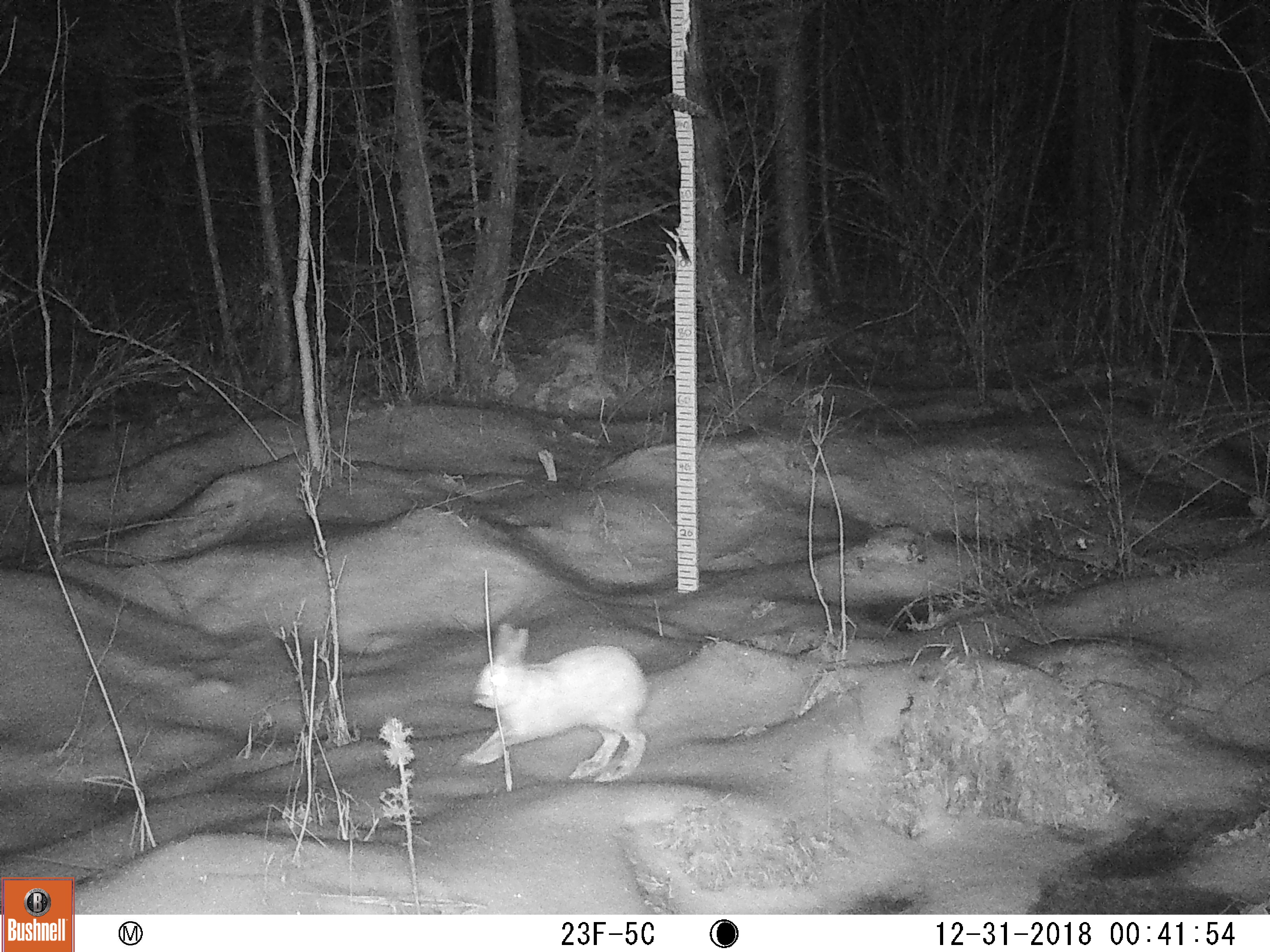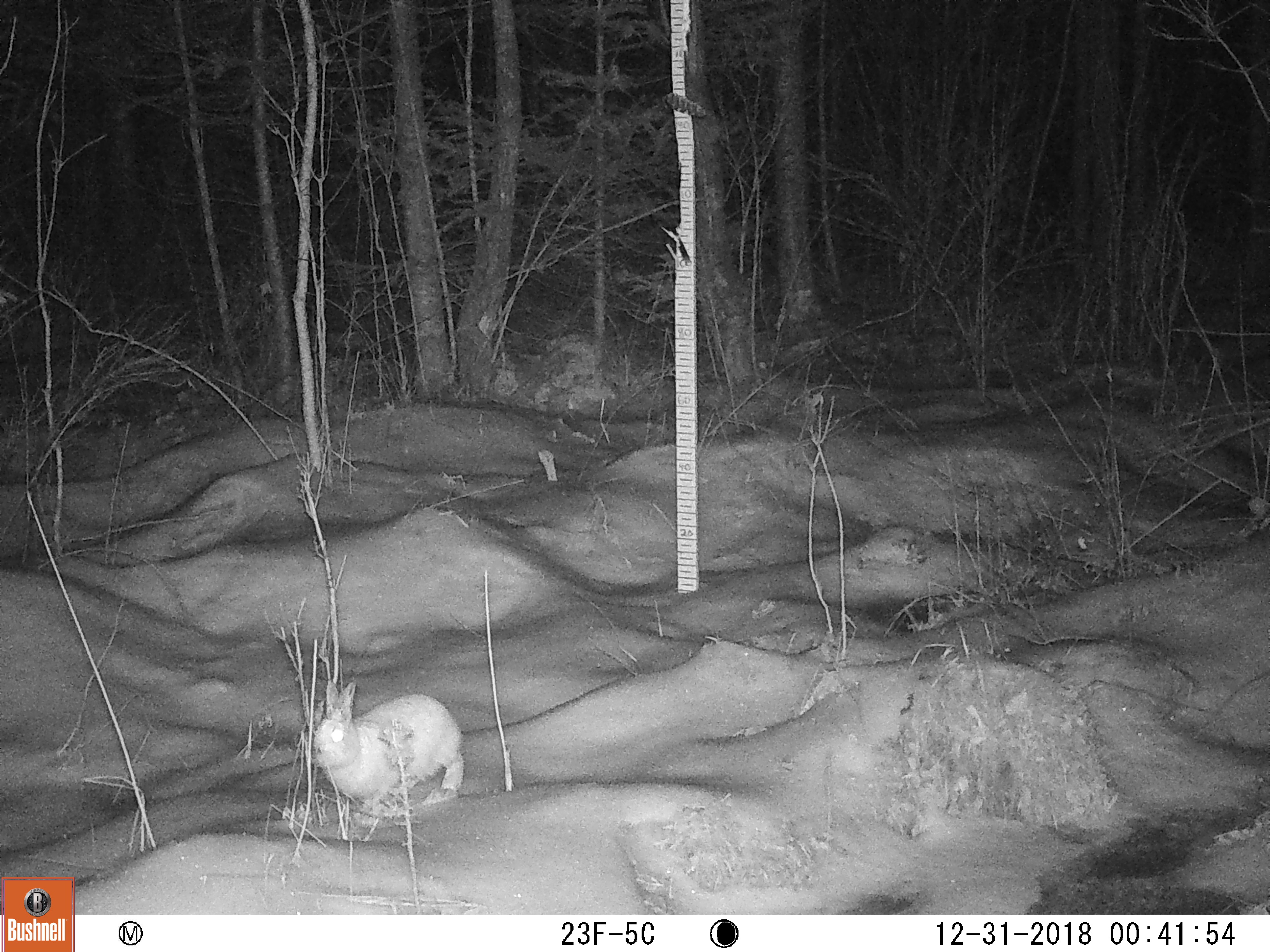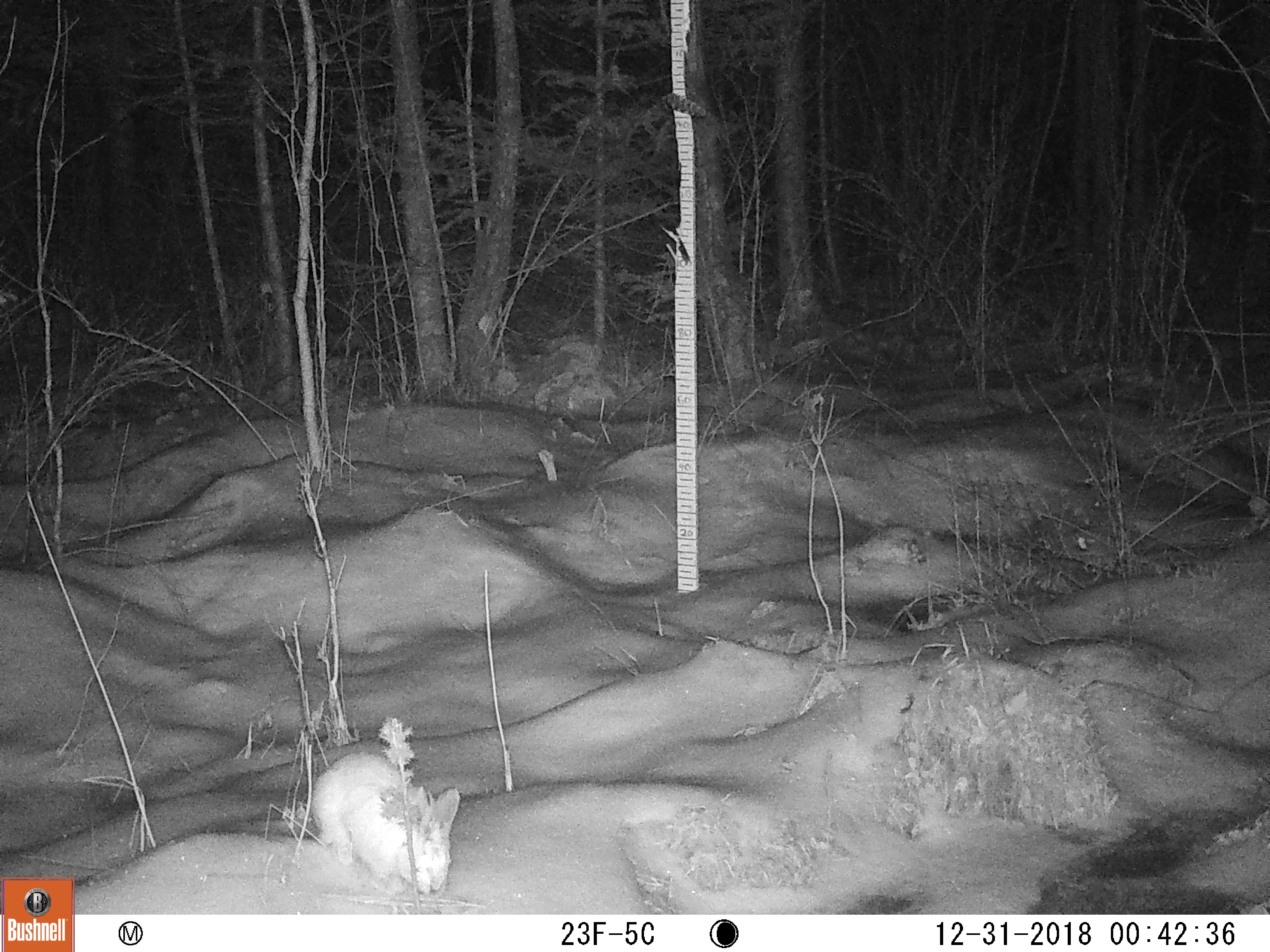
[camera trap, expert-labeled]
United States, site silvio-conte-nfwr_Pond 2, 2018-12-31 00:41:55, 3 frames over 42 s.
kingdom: Animalia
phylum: Chordata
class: Mammalia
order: Lagomorpha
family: Leporidae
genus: Lepus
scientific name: Lepus americanus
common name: snowshoe hare